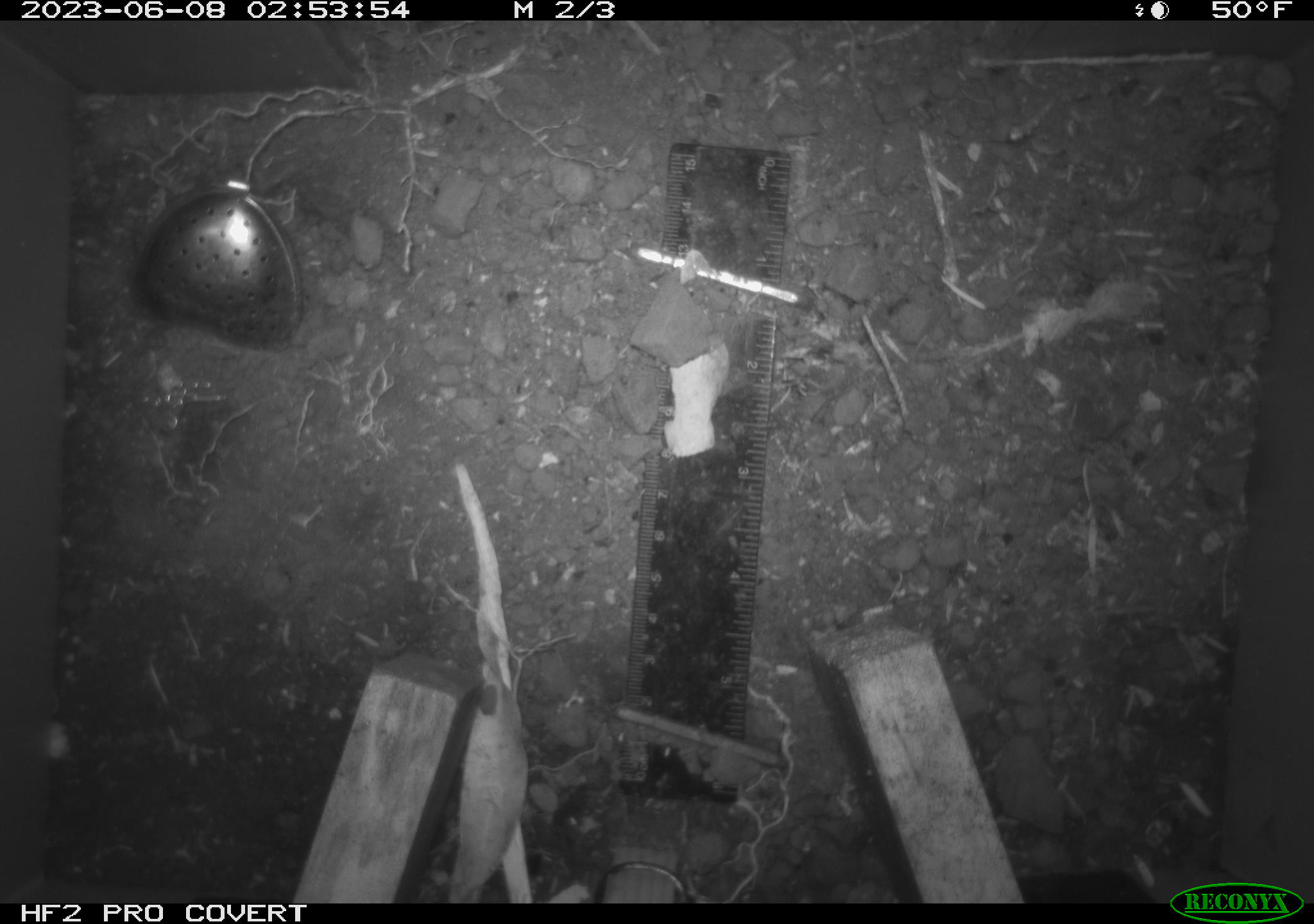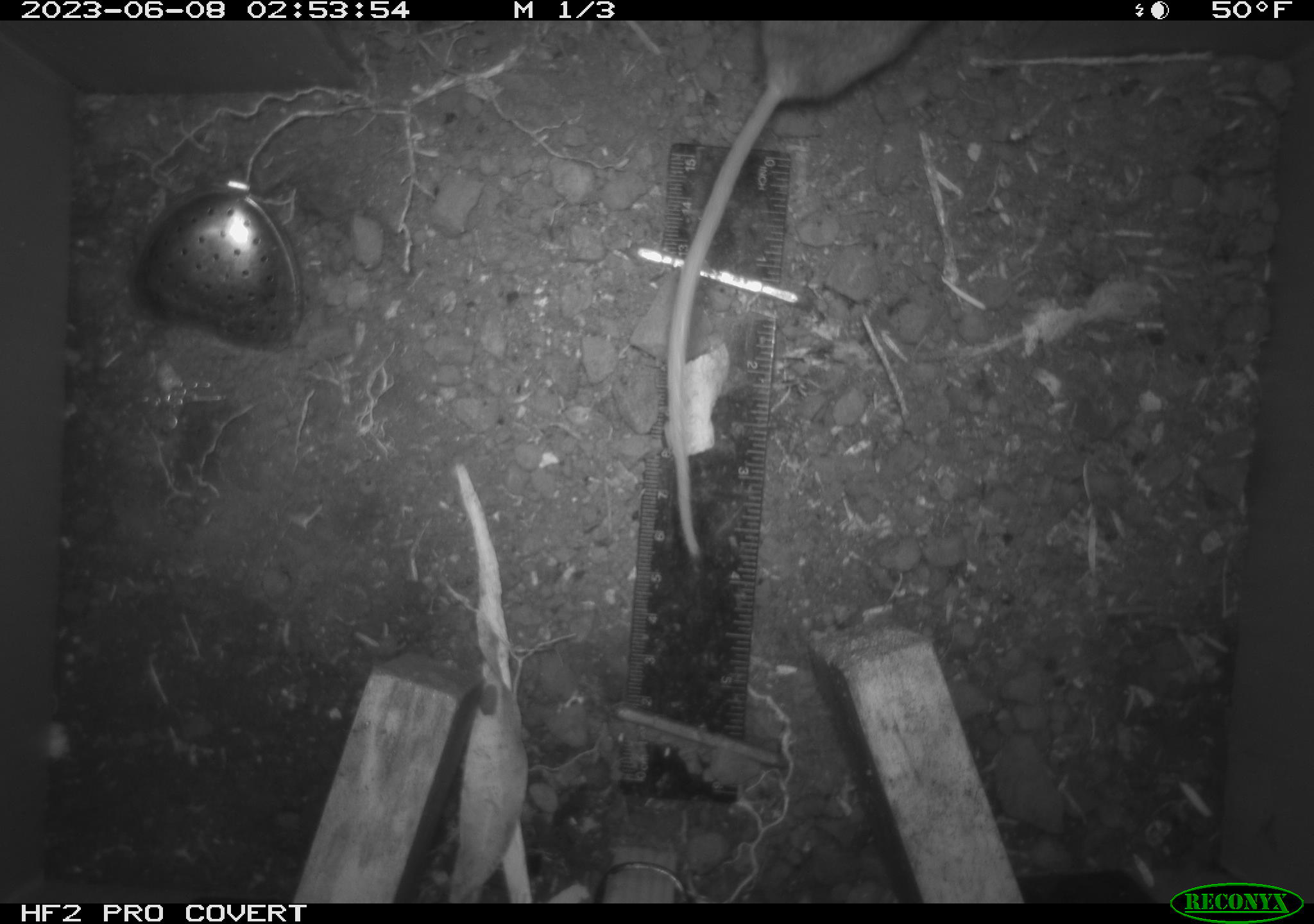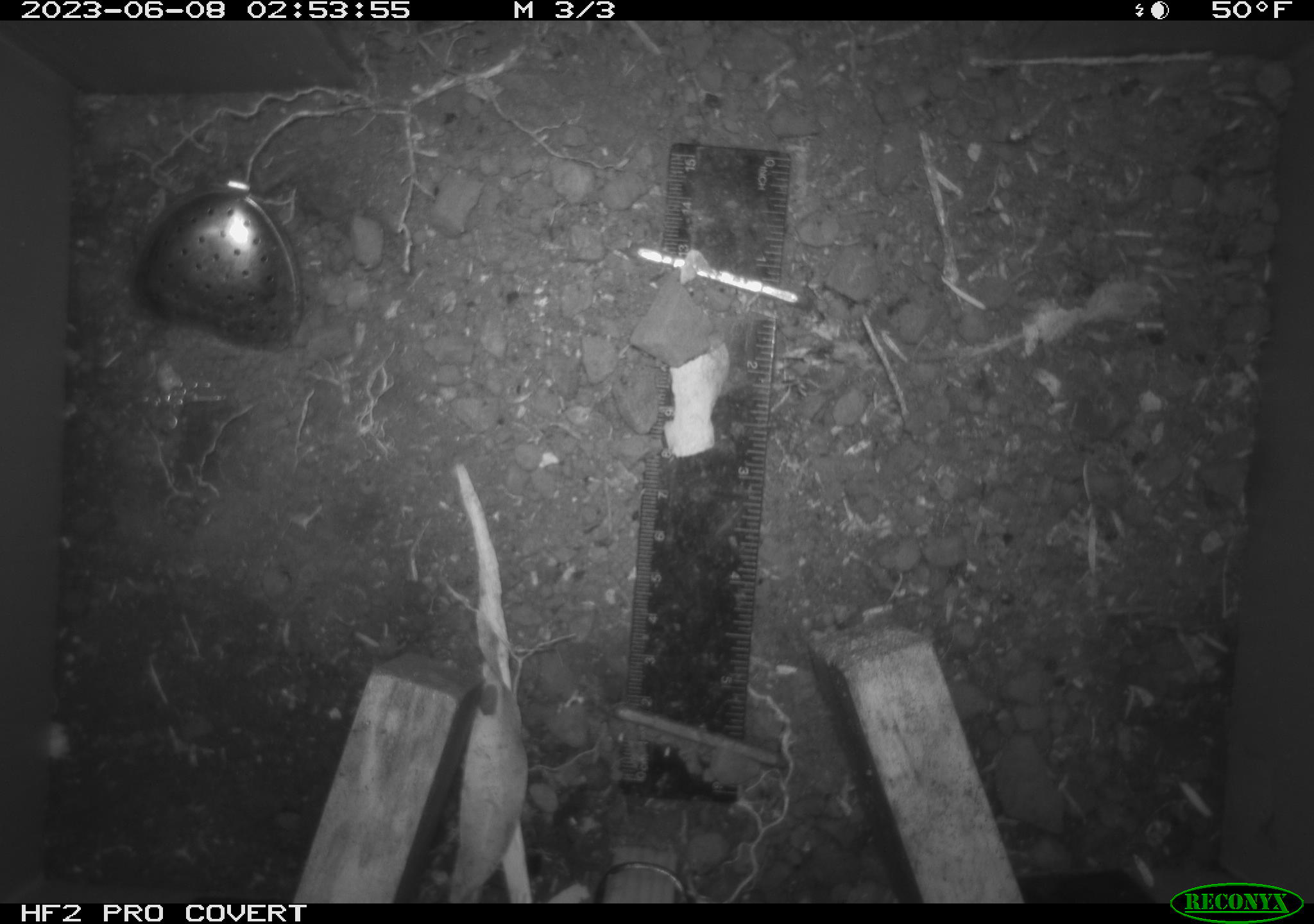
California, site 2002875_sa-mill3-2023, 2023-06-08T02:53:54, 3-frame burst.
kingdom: Animalia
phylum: Chordata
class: Mammalia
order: Rodentia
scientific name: Rodentia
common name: mouse species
Mouse species (Rodentia).